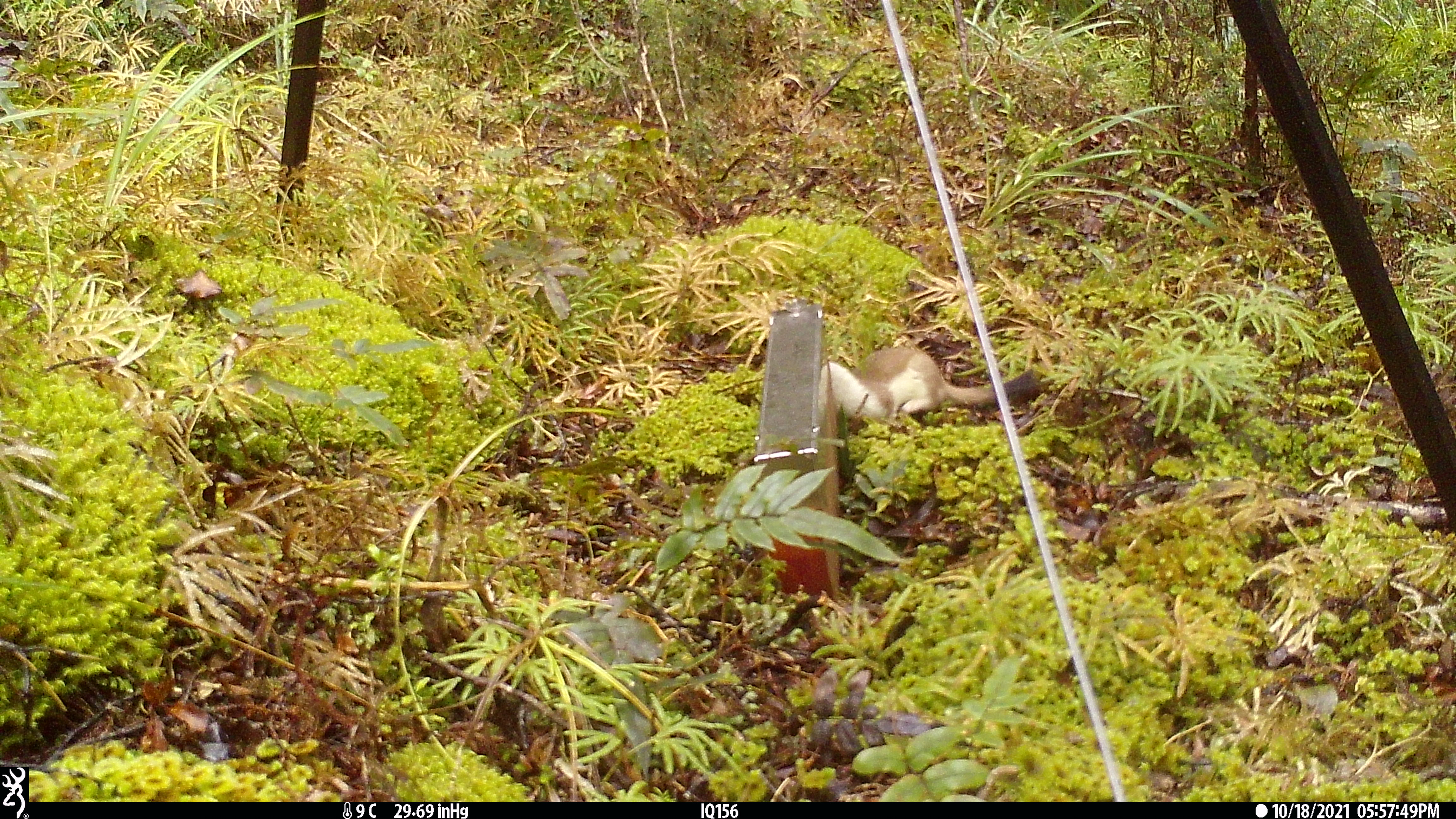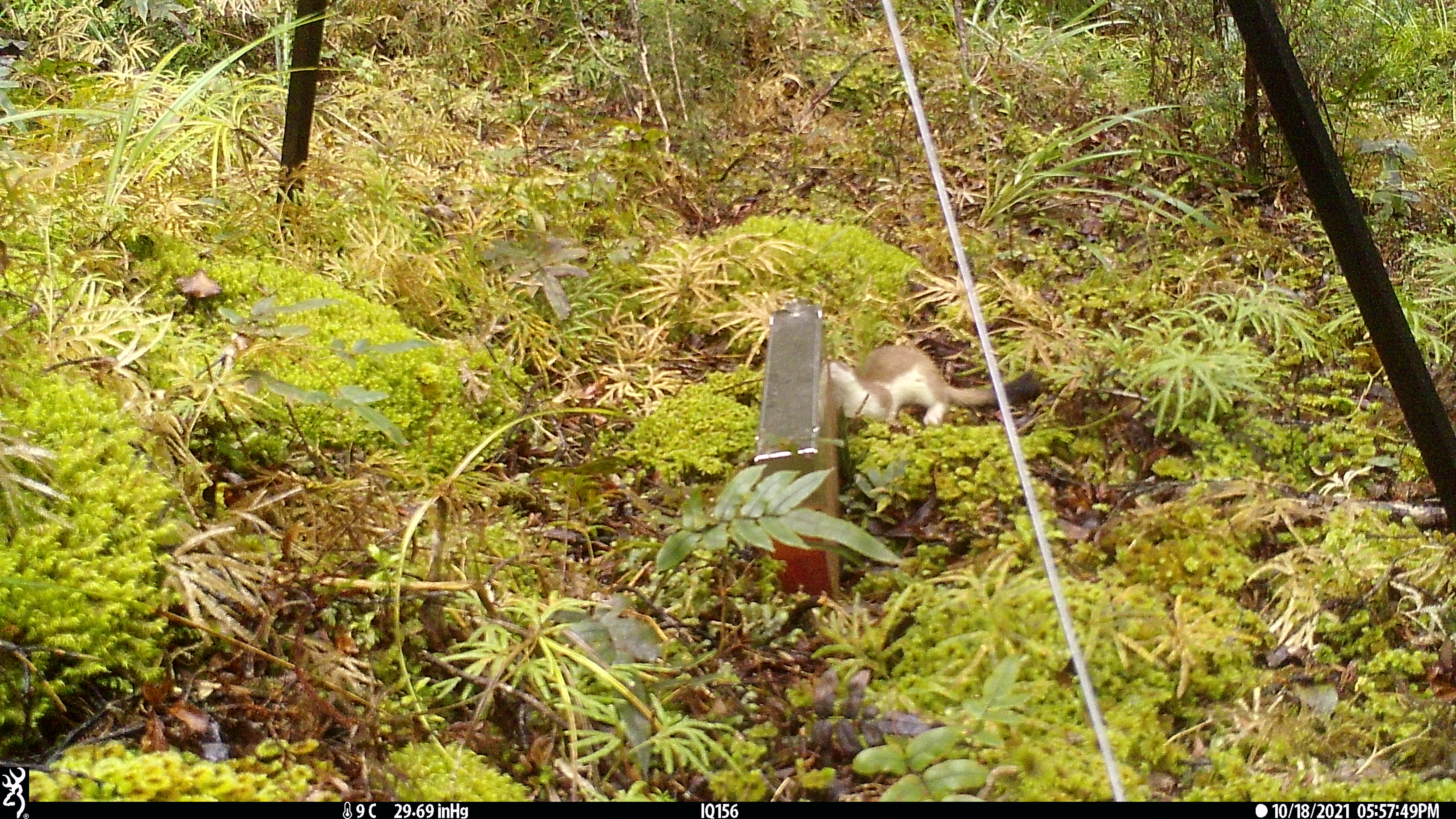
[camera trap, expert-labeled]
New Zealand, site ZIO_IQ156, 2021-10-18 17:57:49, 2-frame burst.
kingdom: Animalia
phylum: Chordata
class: Mammalia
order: Carnivora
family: Mustelidae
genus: Mustela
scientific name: Mustela erminea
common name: stoat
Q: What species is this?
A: Stoat (Mustela erminea).